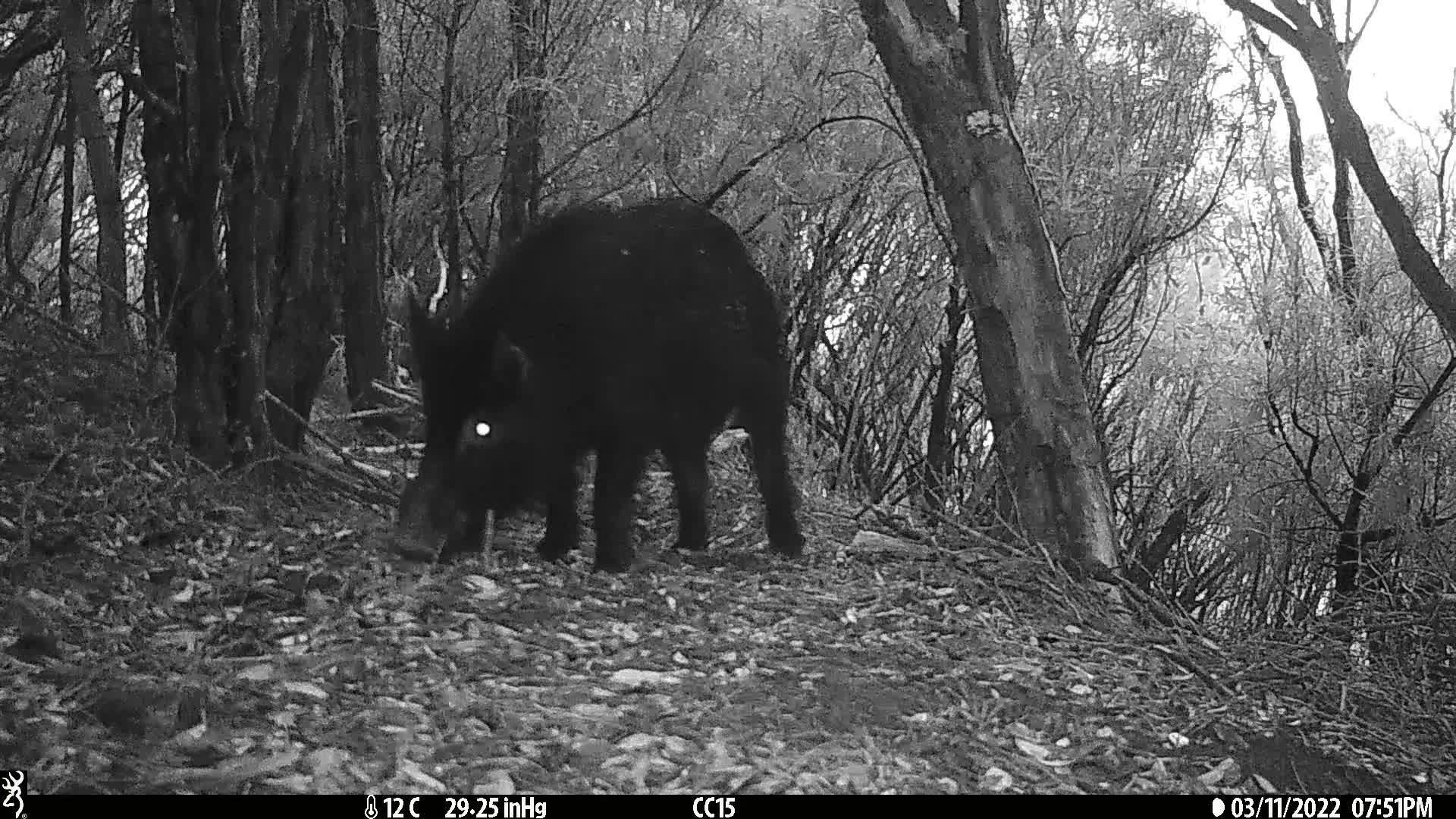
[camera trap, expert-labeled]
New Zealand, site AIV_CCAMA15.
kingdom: Animalia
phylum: Chordata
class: Mammalia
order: Artiodactyla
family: Suidae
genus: Sus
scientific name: Sus scrofa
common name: pig